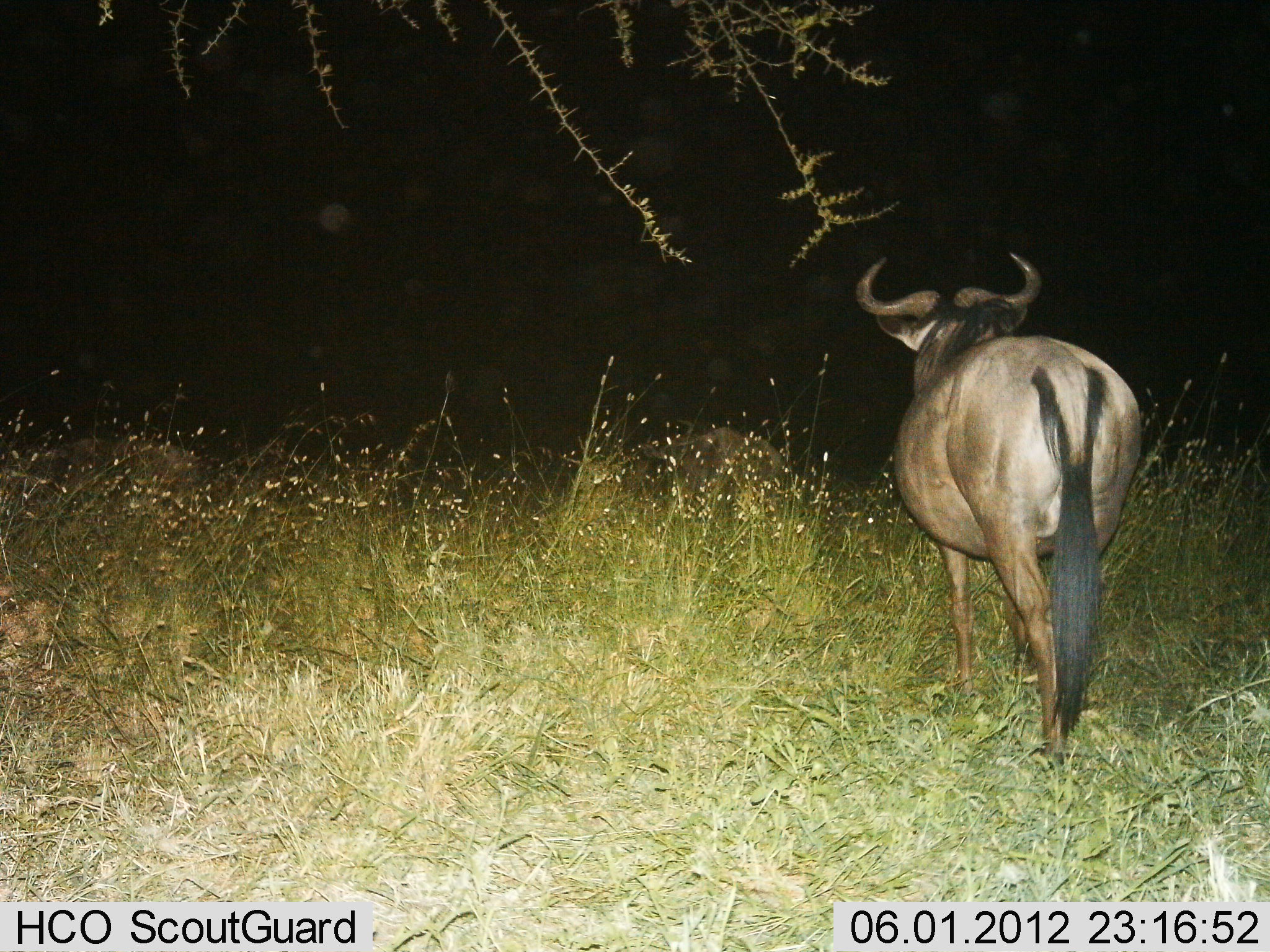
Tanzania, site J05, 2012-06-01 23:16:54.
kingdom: Animalia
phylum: Chordata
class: Mammalia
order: Artiodactyla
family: Bovidae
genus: Connochaetes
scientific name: Connochaetes taurinus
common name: blue wildebeest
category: wildebeest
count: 1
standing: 60%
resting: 10%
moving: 40%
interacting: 0%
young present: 0%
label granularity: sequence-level